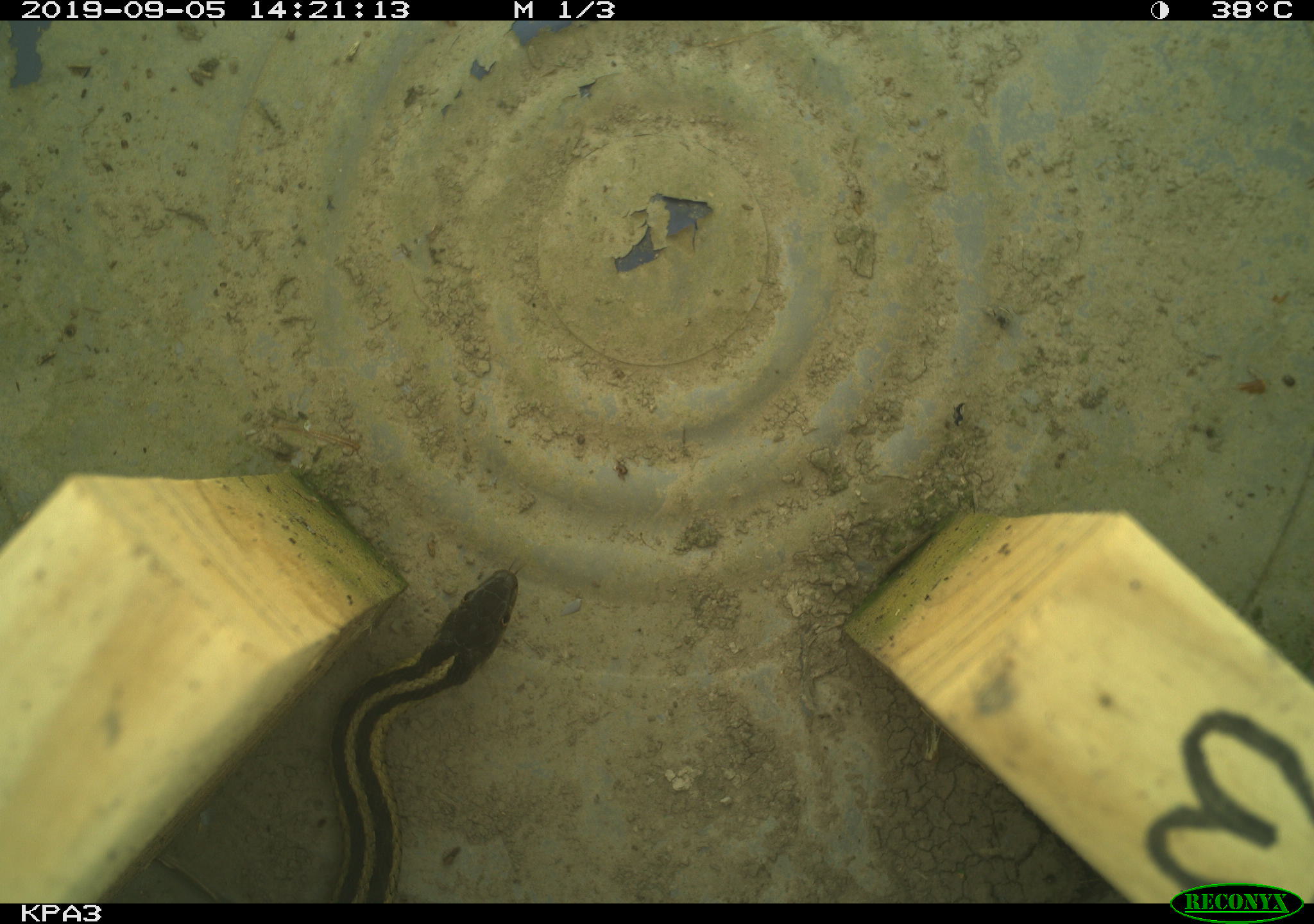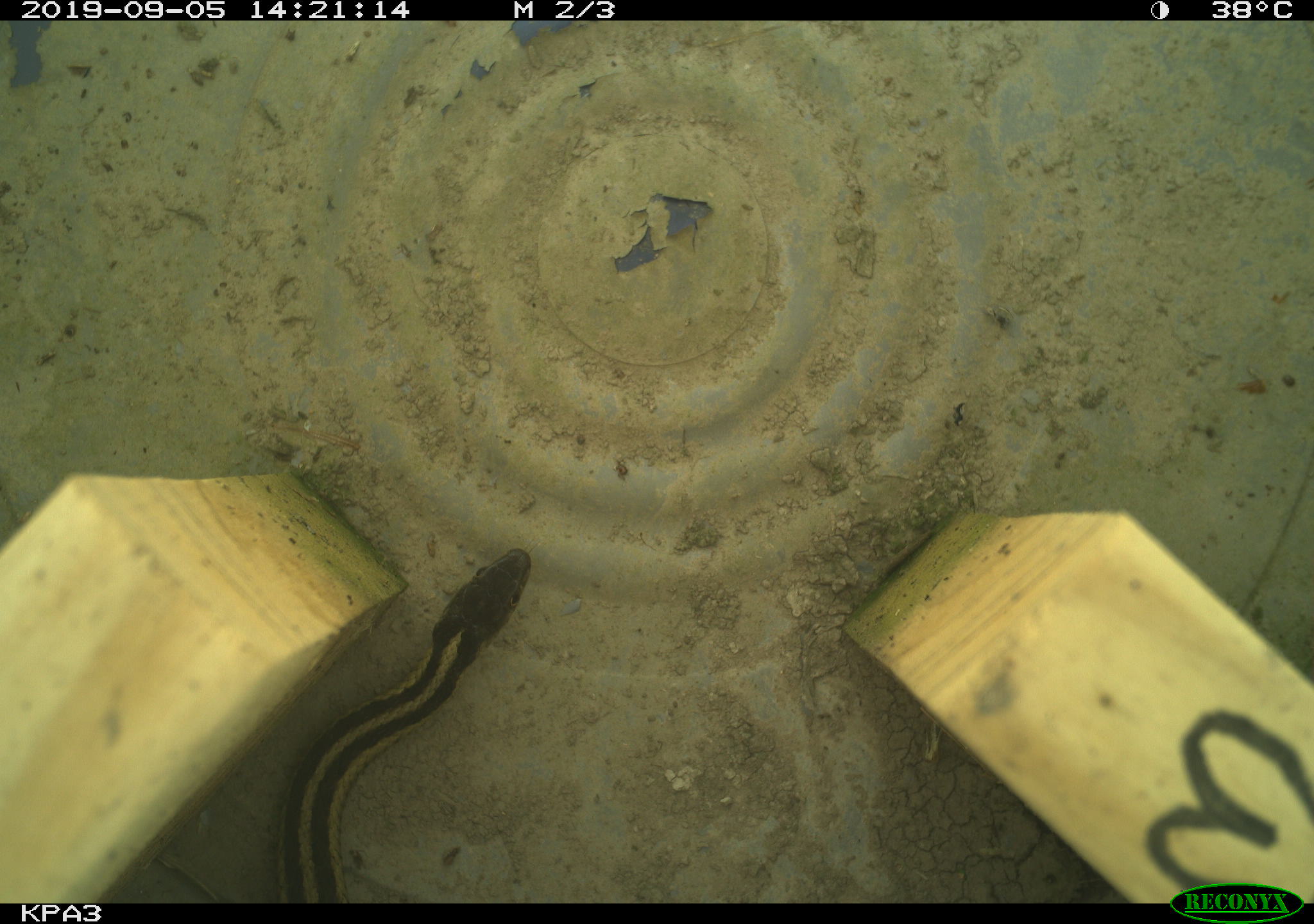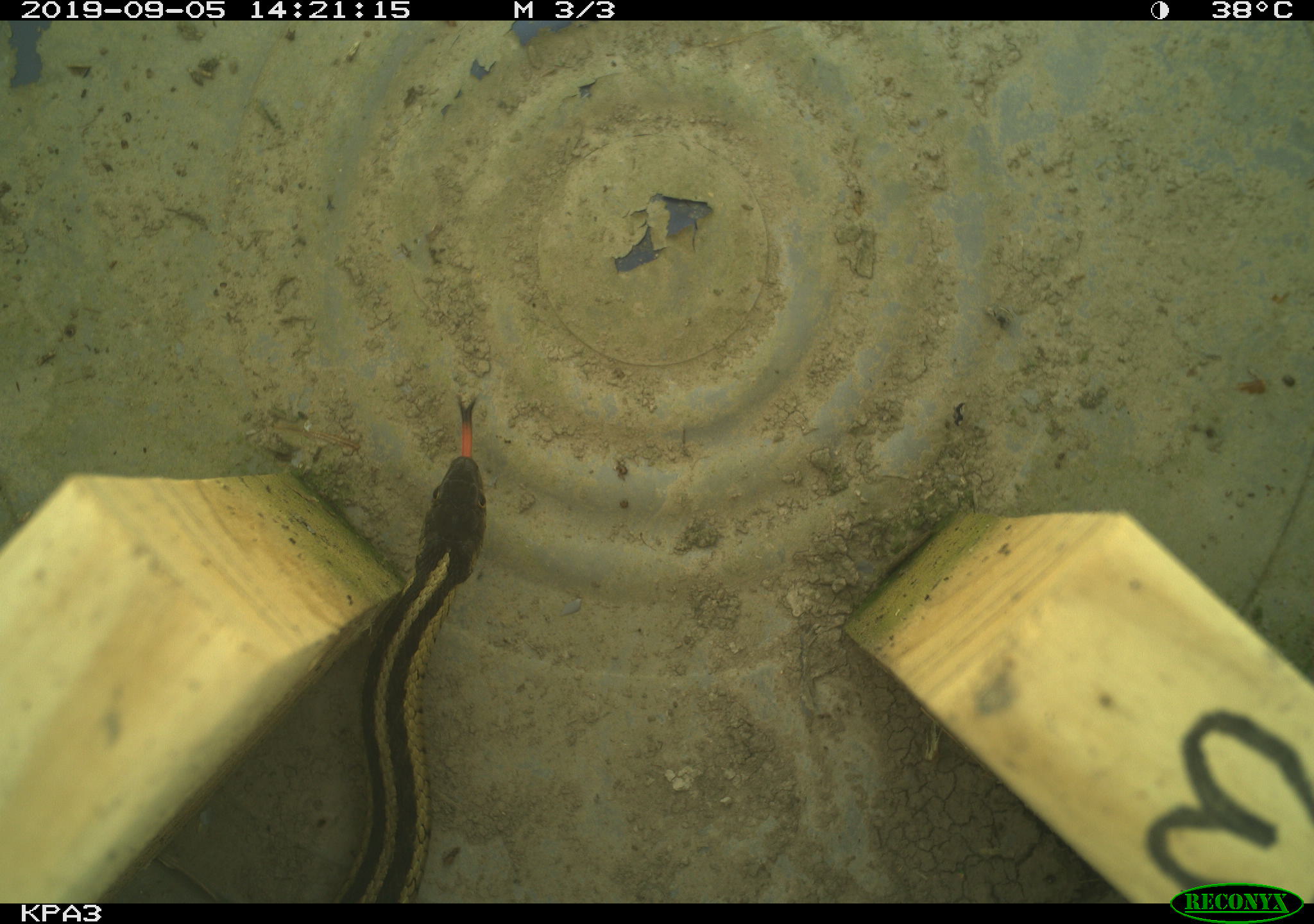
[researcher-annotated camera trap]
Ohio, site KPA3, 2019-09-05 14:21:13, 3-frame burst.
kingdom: Animalia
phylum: Chordata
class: Reptilia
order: Squamata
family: Colubridae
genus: Thamnophis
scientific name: Thamnophis sirtalis sirtalis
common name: eastern gartersnake